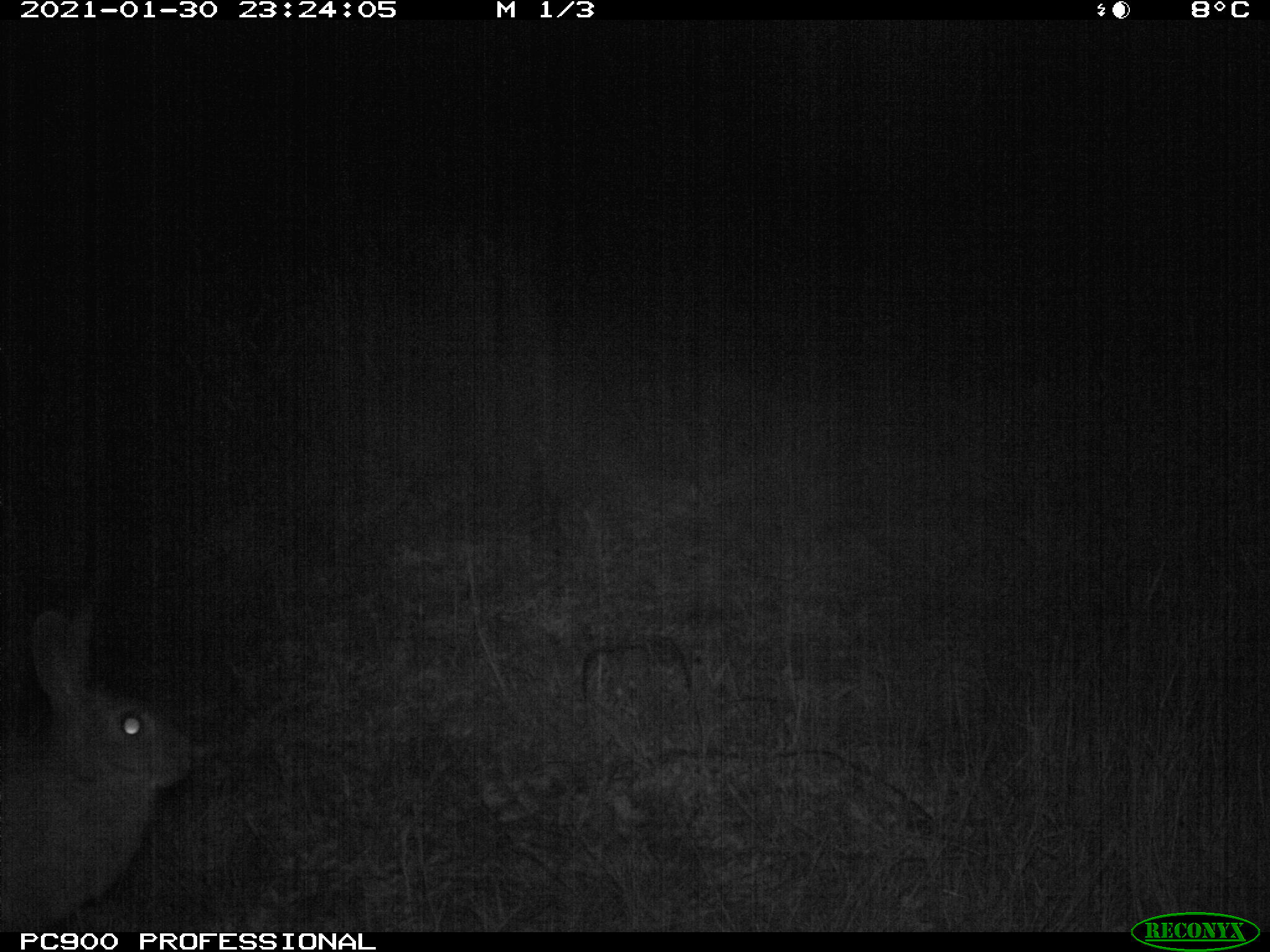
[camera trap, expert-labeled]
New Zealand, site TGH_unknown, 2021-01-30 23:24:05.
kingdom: Animalia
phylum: Chordata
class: Mammalia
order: Lagomorpha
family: Leporidae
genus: Oryctolagus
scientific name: Oryctolagus cuniculus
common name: european rabbit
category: rabbit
Rabbit (european rabbit) (Oryctolagus cuniculus).